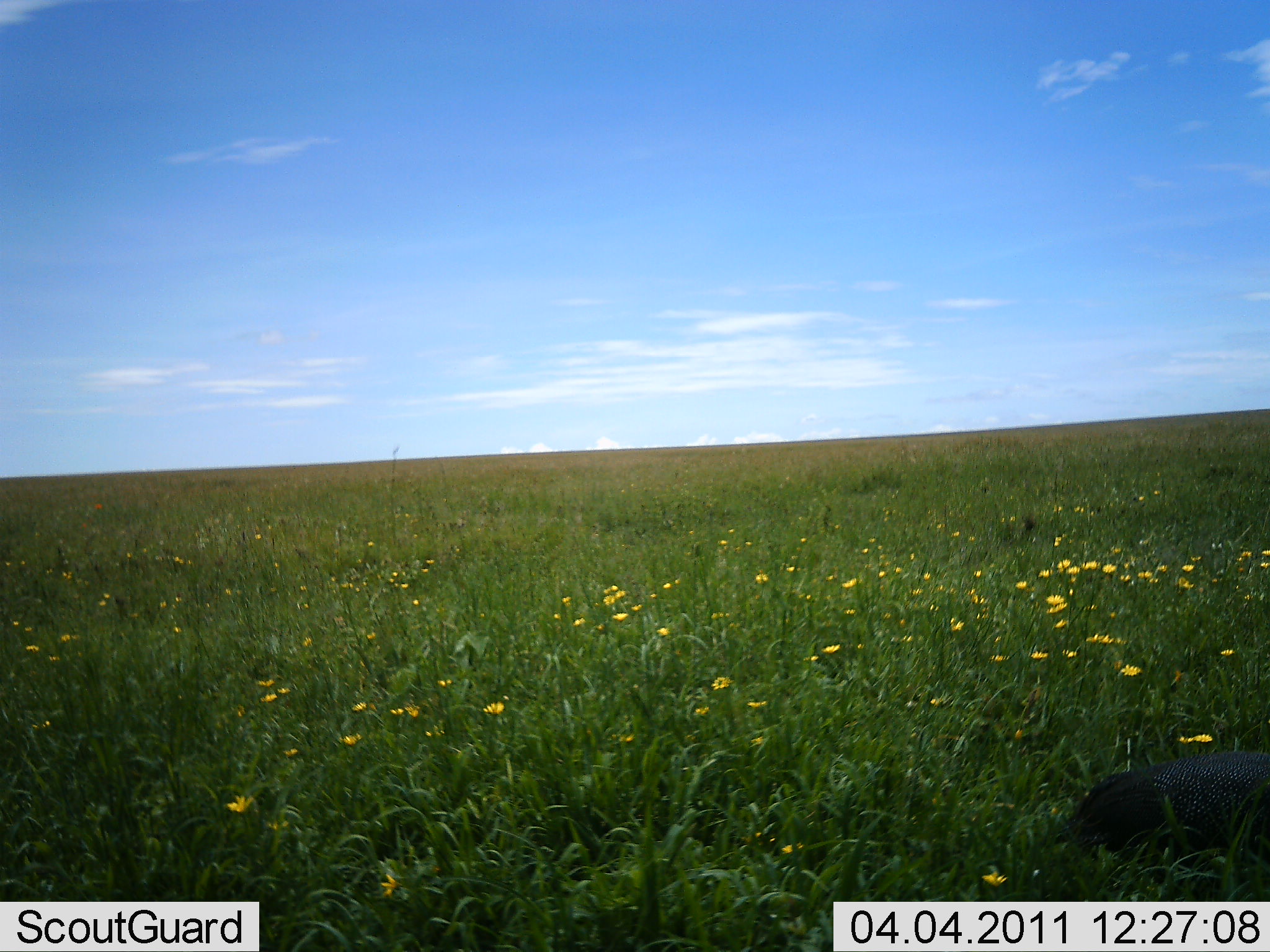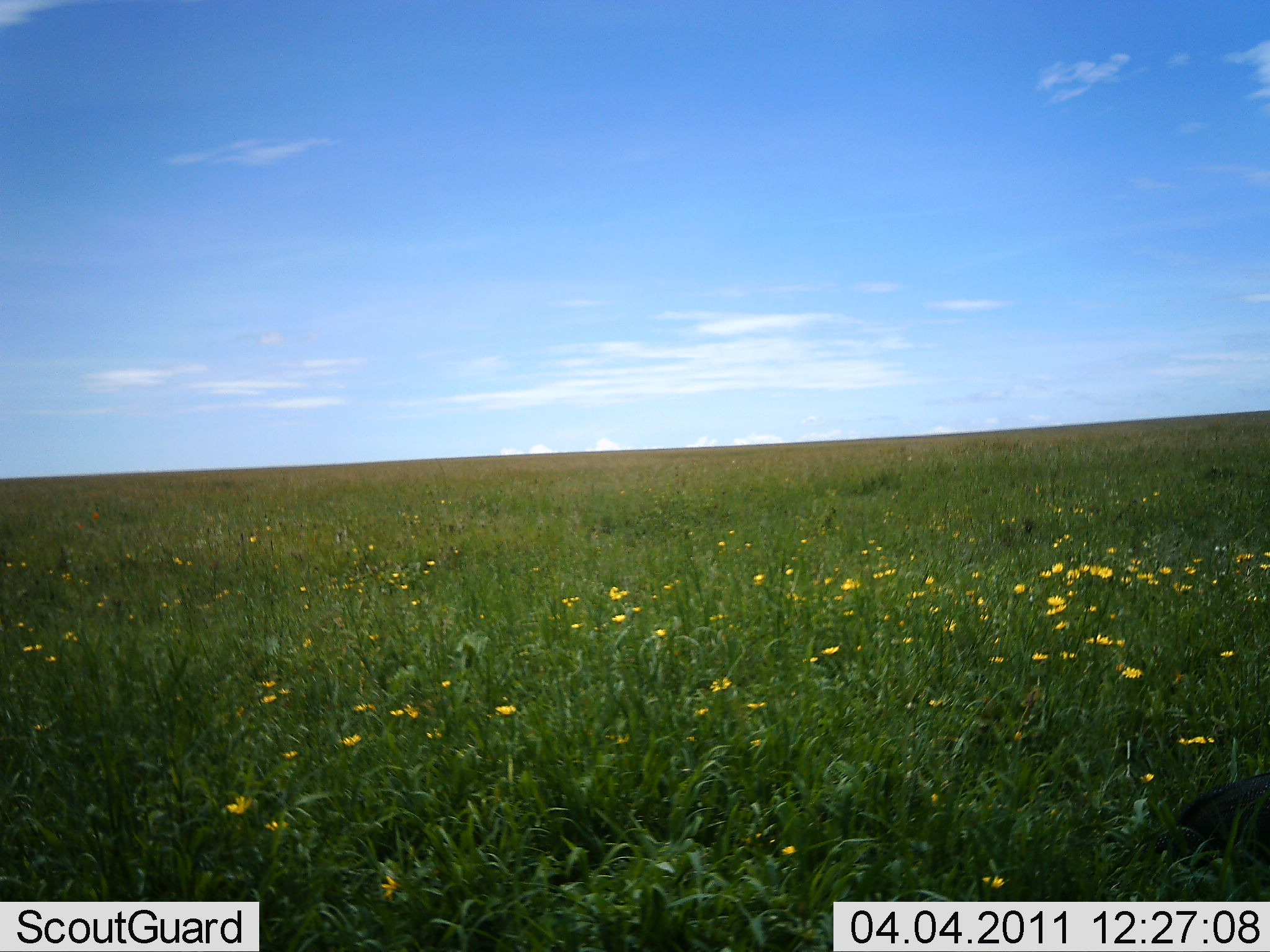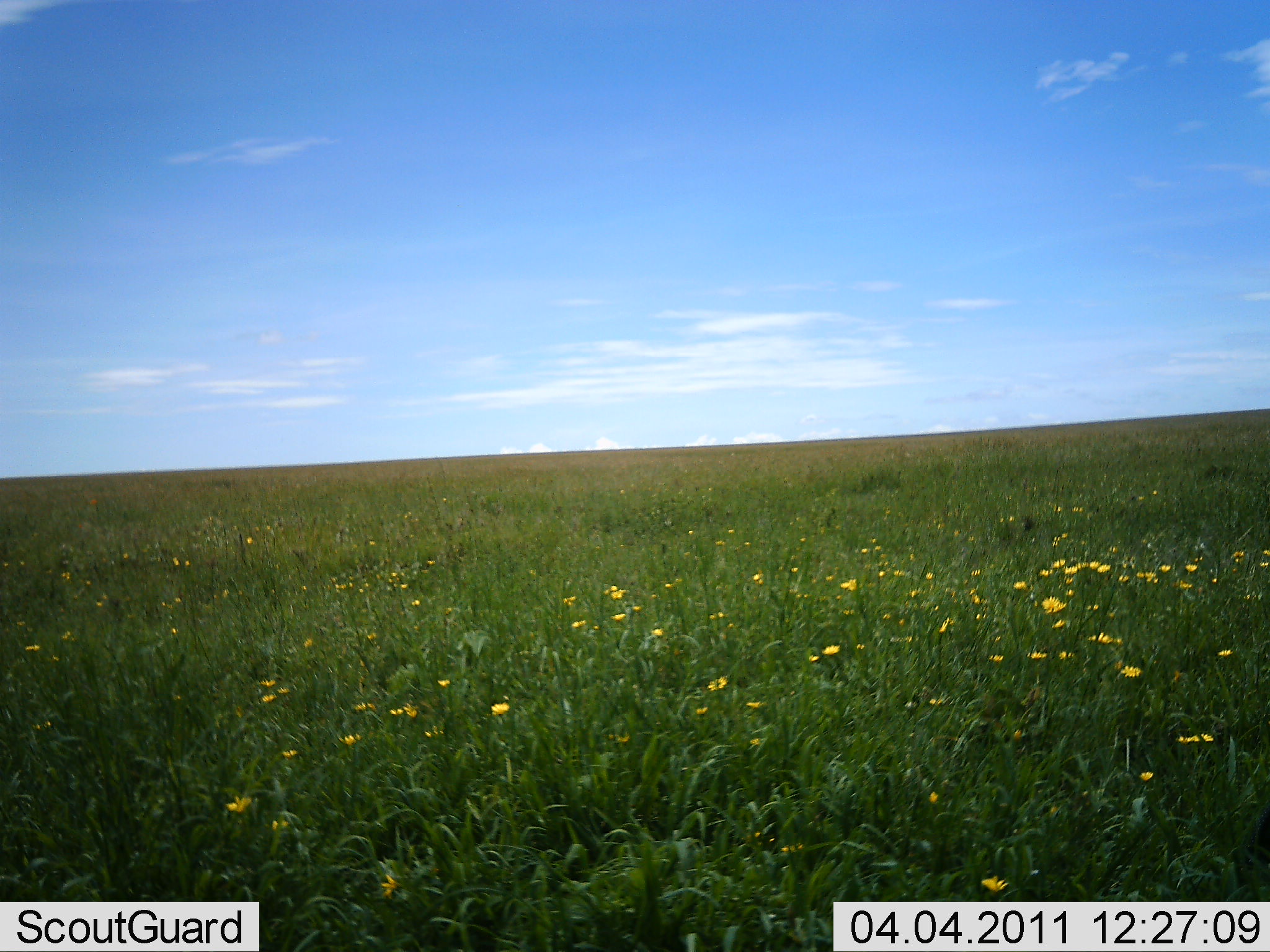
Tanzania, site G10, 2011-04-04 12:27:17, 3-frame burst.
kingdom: Animalia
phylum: Chordata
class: Aves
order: Galliformes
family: Numididae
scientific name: Numididae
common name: guinea fowl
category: guineafowl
Guineafowl (guinea fowl) (Numididae), count 1. Behavior (volunteer vote fractions): standing 11%, resting 0%, moving 67%, interacting 0%. Young present (vote fraction): 0%. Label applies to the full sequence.